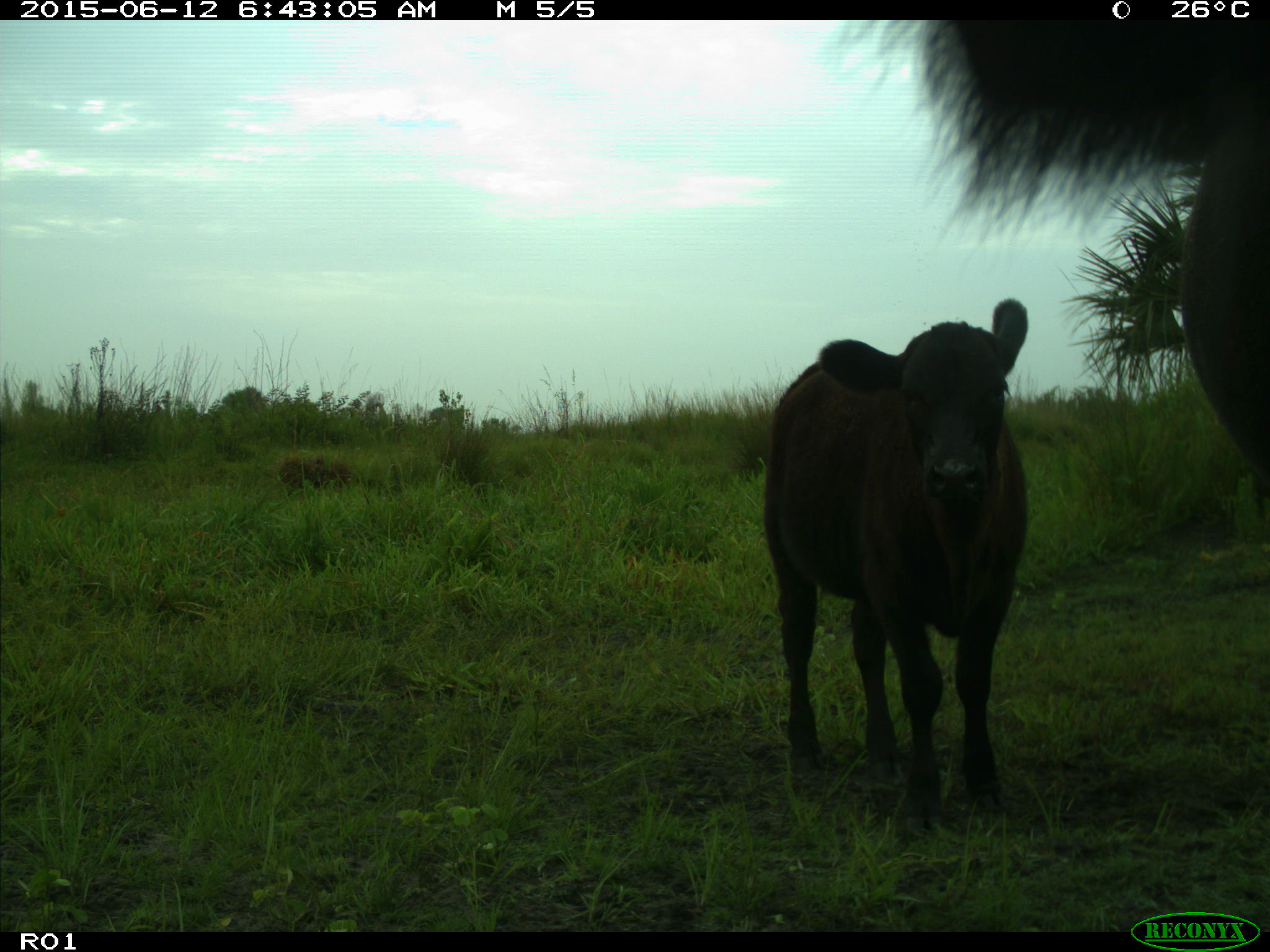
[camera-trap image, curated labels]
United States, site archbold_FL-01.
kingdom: Animalia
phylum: Chordata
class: Mammalia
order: Artiodactyla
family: Bovidae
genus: Bos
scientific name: Bos taurus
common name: domestic cow